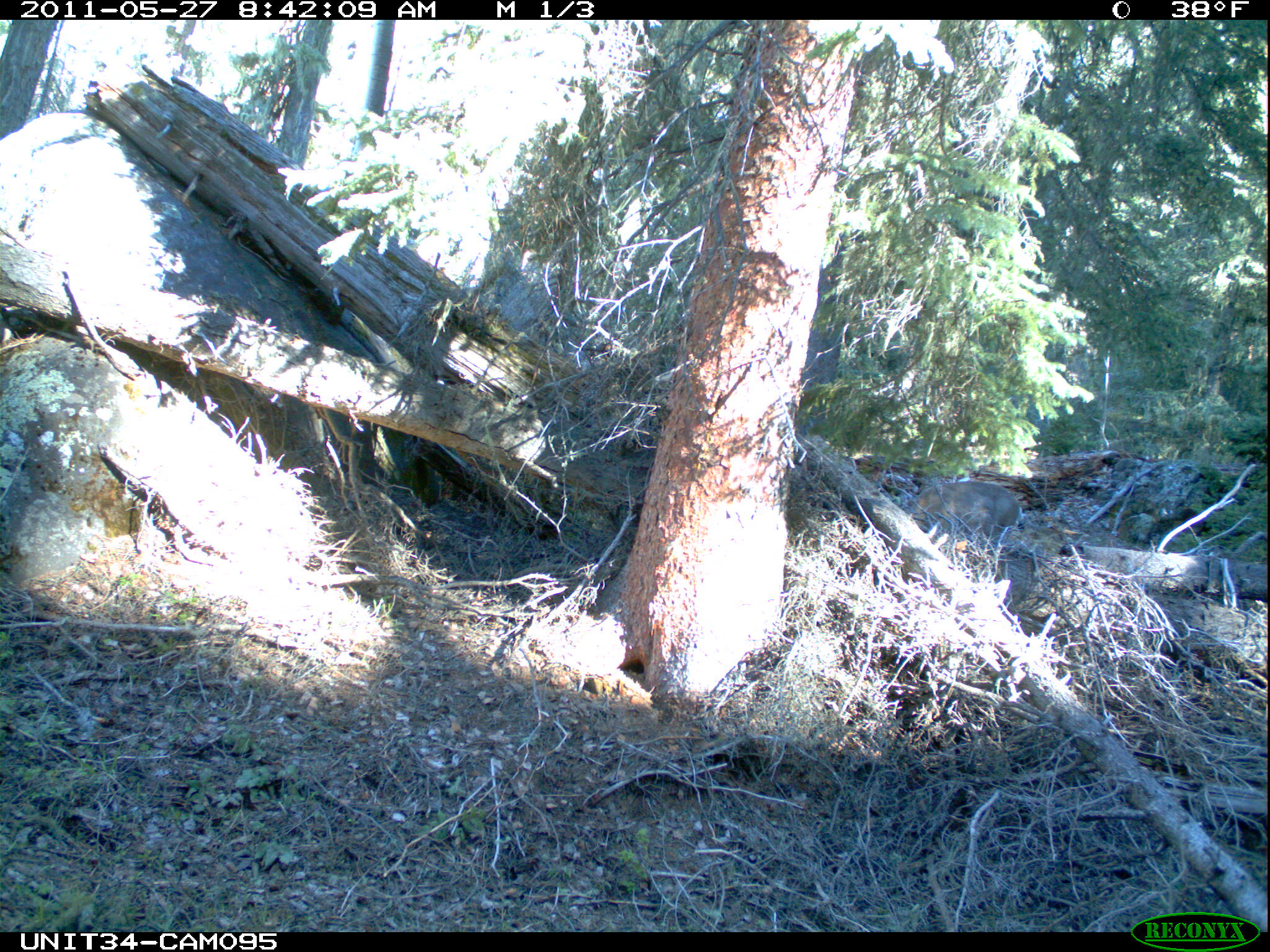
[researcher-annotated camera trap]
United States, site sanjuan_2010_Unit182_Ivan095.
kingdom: Animalia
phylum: Chordata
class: Mammalia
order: Artiodactyla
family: Cervidae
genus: Odocoileus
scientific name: Odocoileus hemionus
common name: mule deer